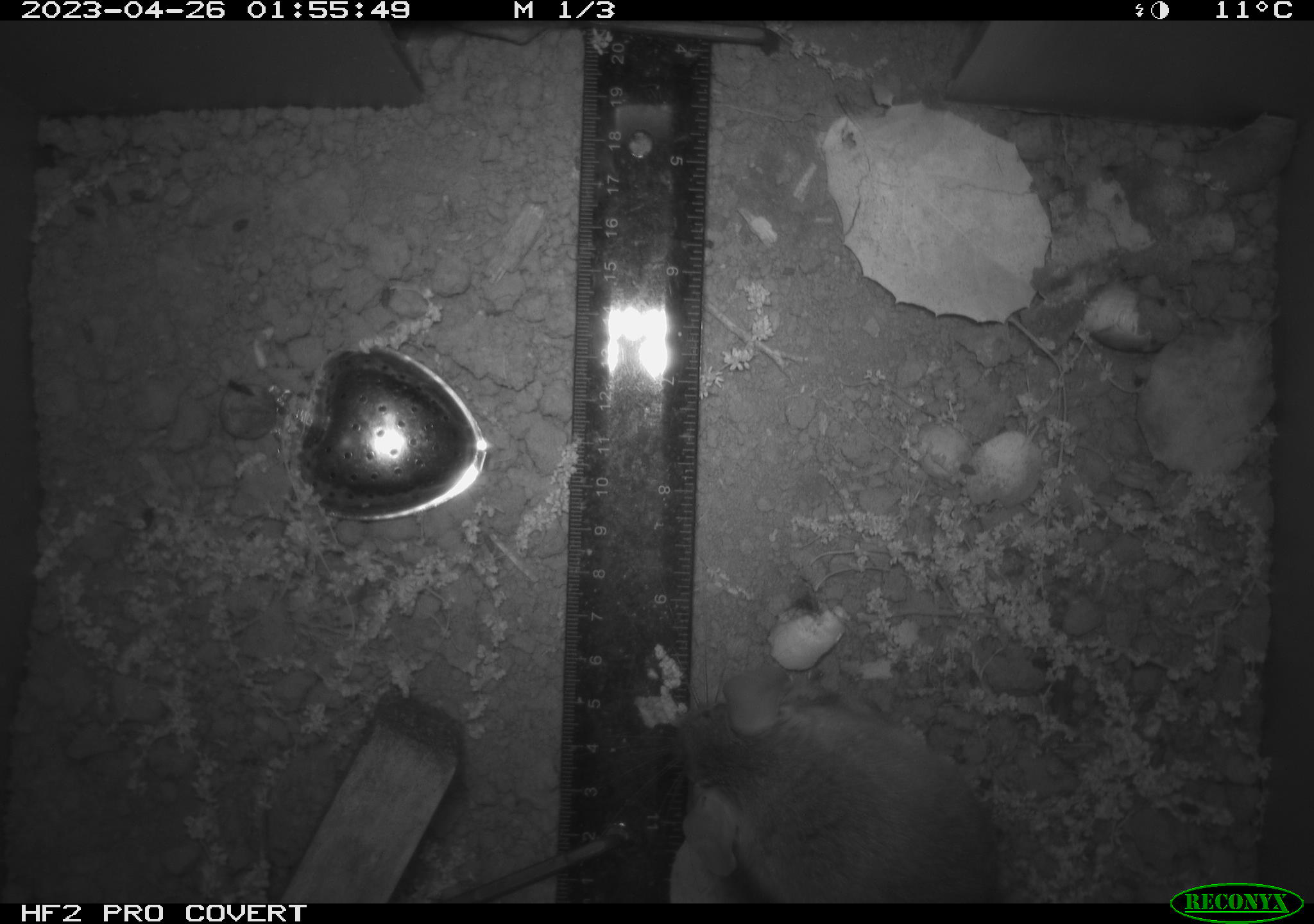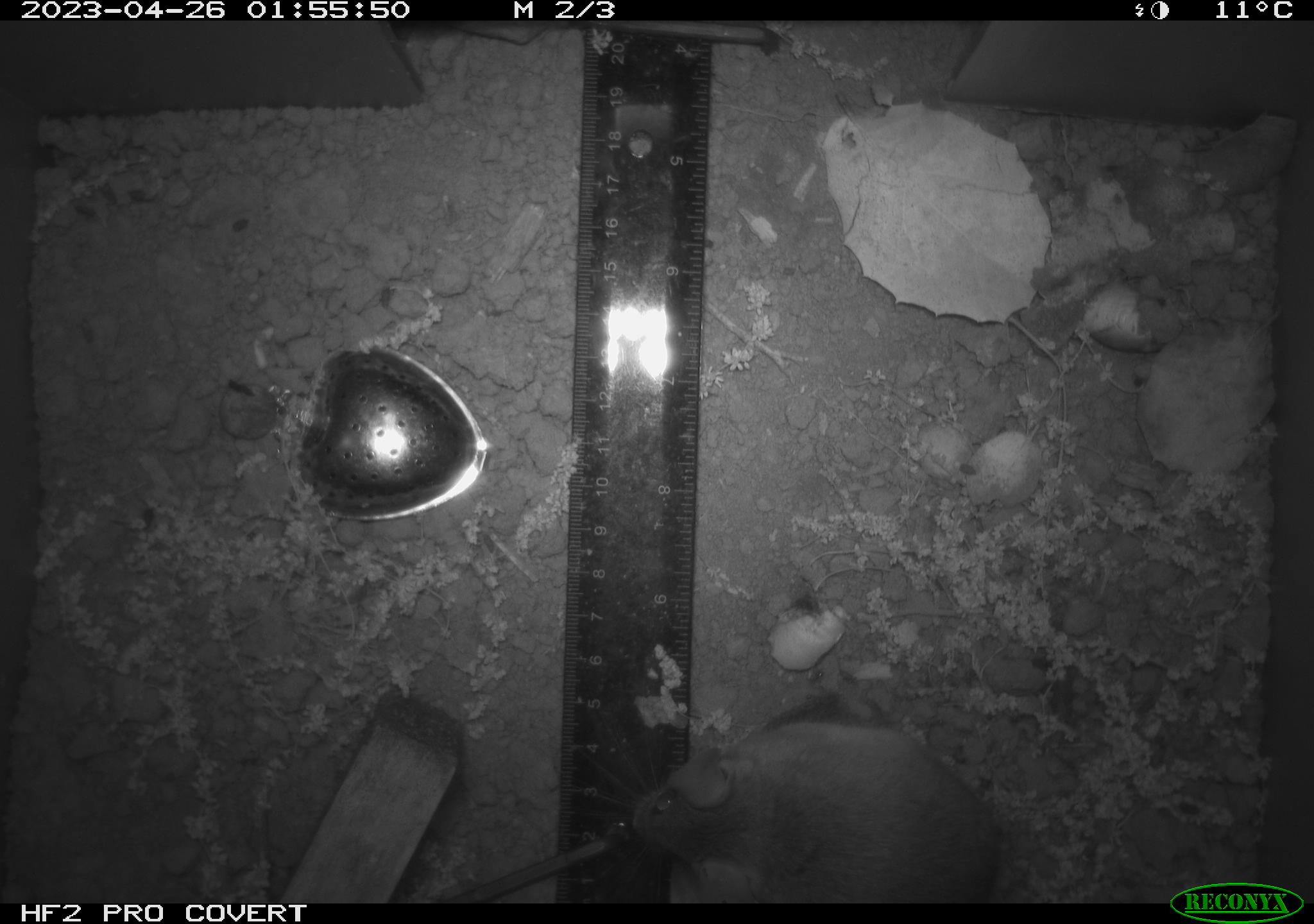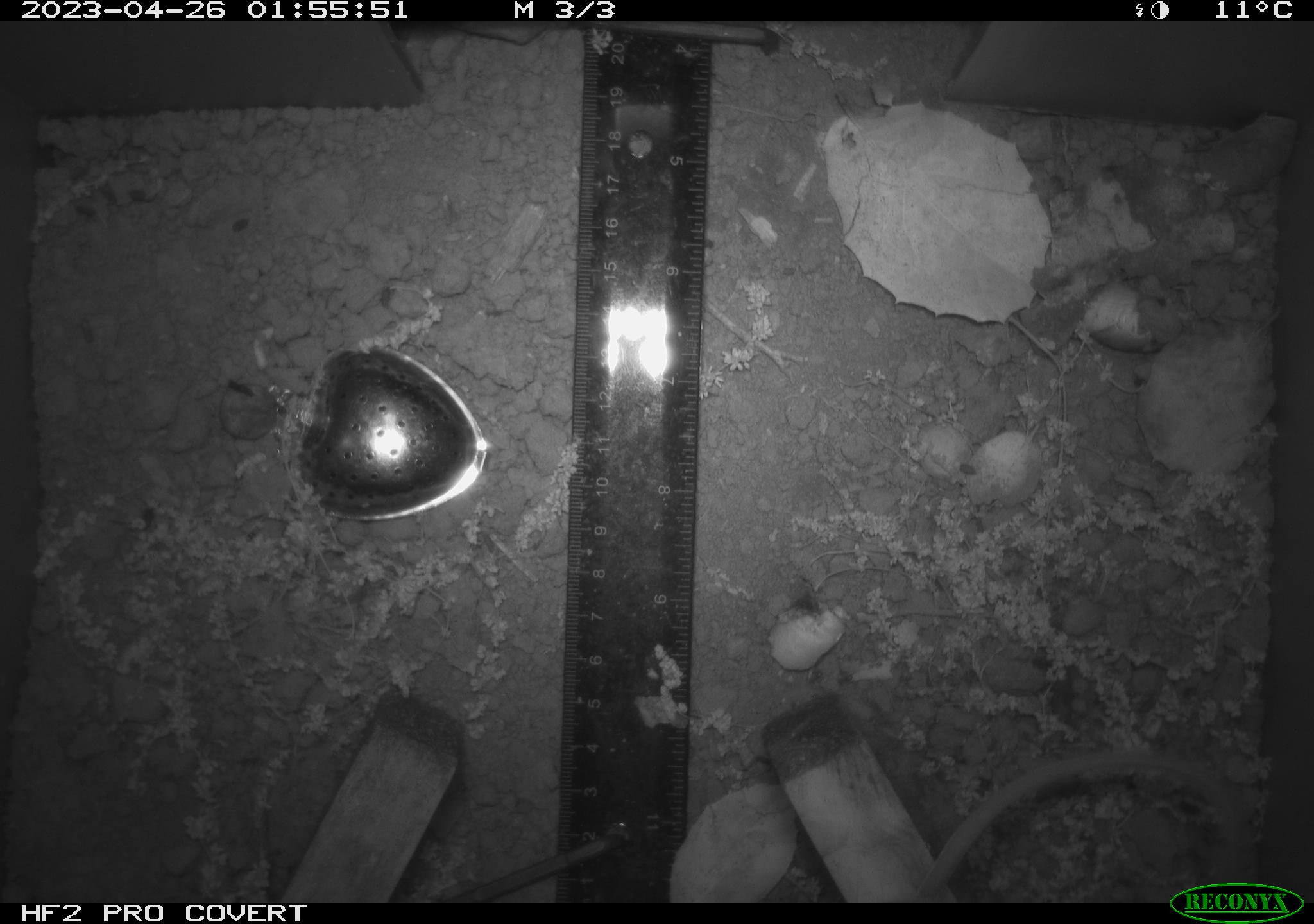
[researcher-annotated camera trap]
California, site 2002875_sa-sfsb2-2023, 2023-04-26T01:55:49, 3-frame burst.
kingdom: Animalia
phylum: Chordata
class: Mammalia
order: Rodentia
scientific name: Rodentia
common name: mouse species